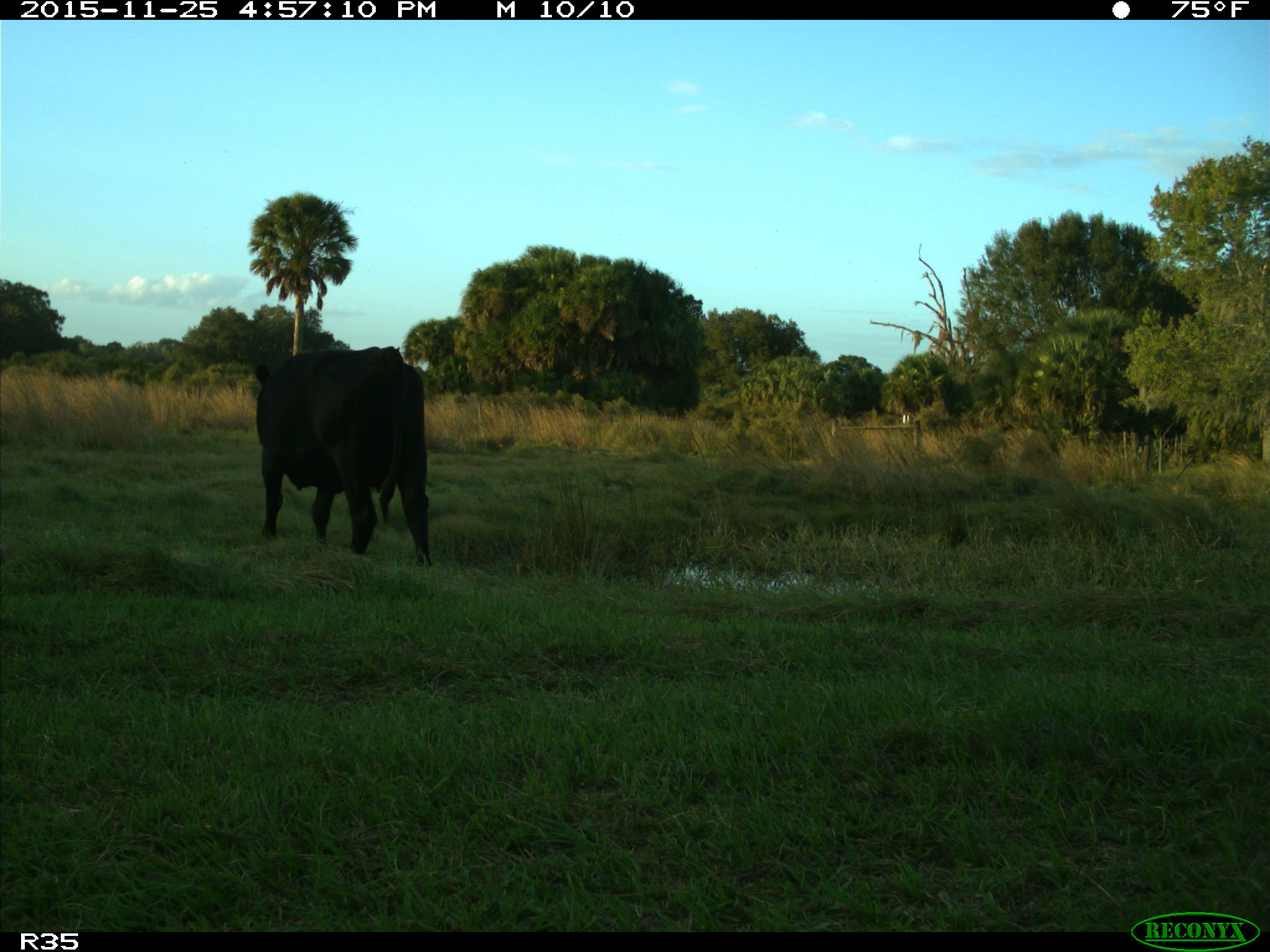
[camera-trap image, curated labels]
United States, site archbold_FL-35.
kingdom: Animalia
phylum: Chordata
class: Mammalia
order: Artiodactyla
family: Bovidae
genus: Bos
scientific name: Bos taurus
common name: domestic cow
Bos taurus (domestic cow).